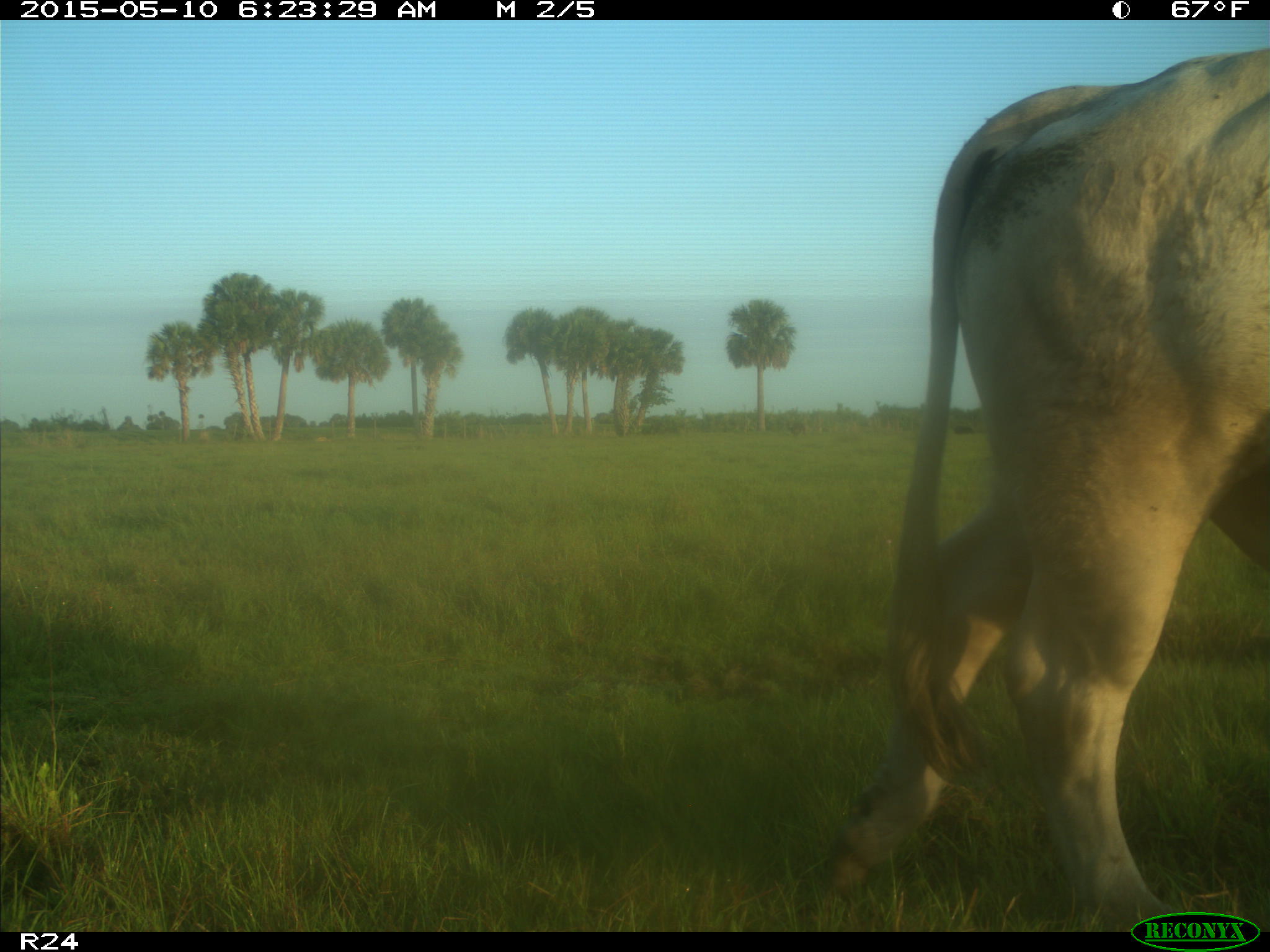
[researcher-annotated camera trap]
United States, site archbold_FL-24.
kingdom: Animalia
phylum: Chordata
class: Mammalia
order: Artiodactyla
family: Bovidae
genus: Bos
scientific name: Bos taurus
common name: domestic cow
Bos taurus (domestic cow).